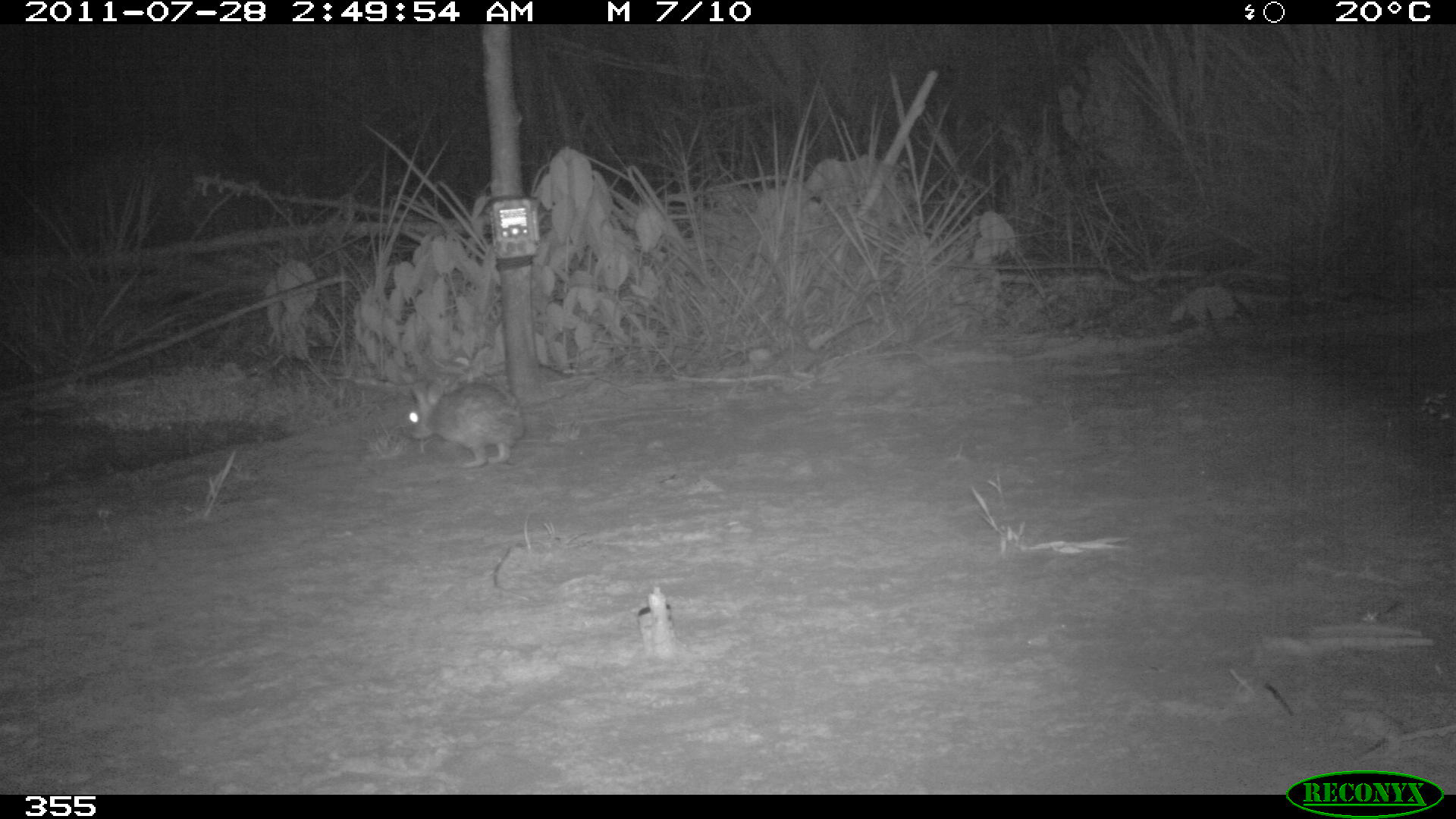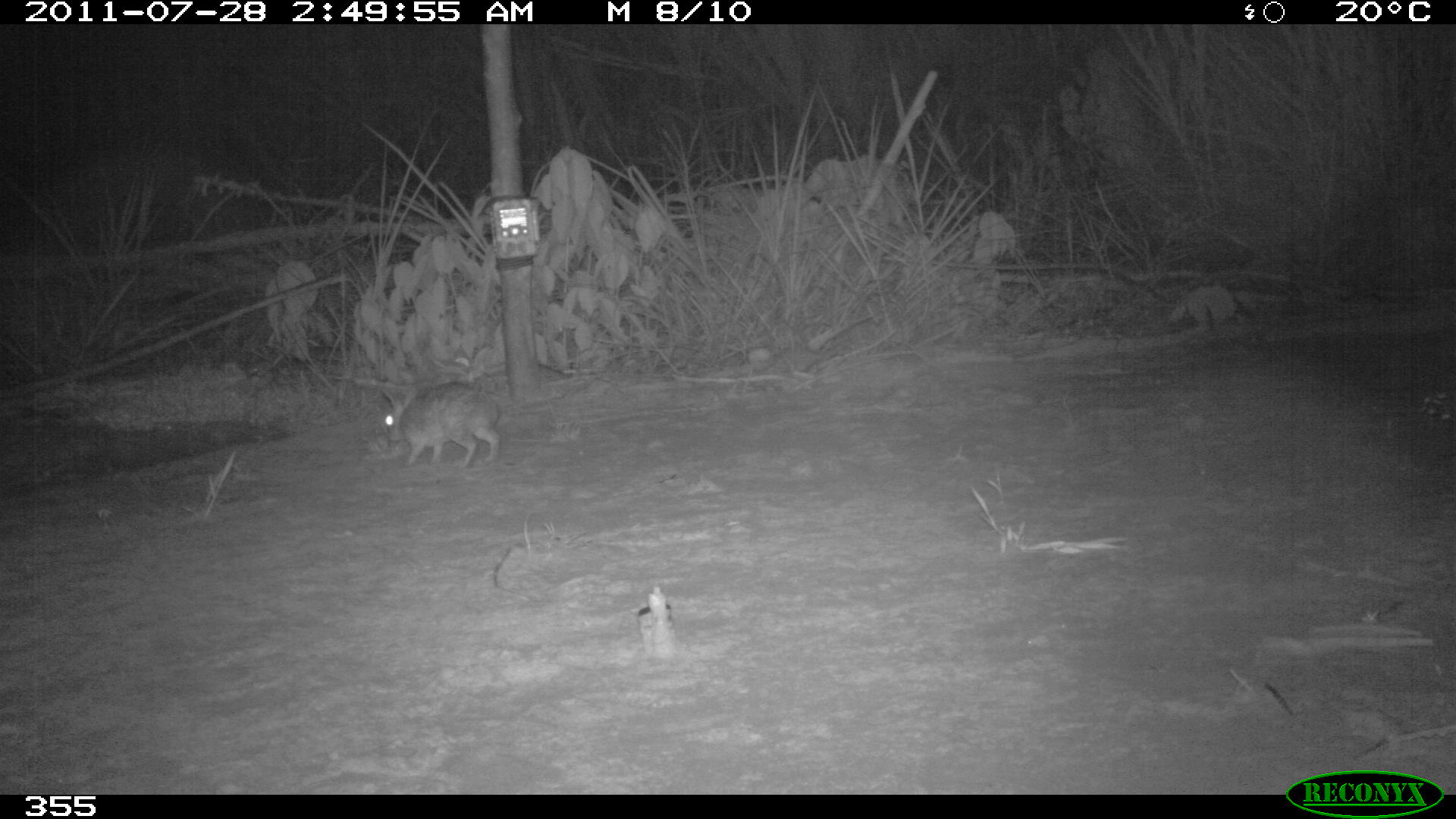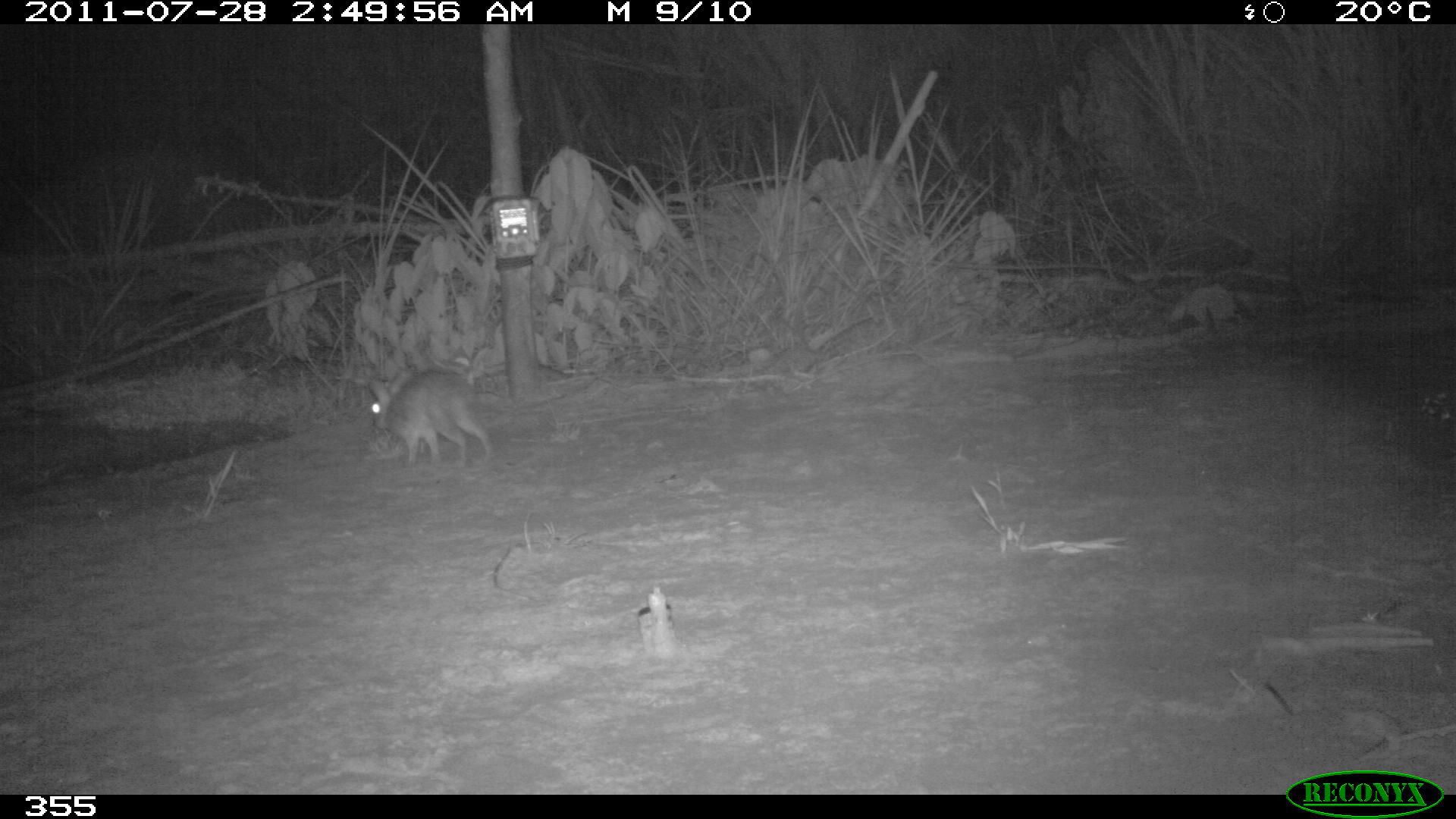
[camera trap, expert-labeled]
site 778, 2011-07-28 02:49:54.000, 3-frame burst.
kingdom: Animalia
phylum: Chordata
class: Mammalia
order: Lagomorpha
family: Leporidae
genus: Sylvilagus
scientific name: Sylvilagus brasiliensis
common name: tapeti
Sylvilagus brasiliensis (tapeti).